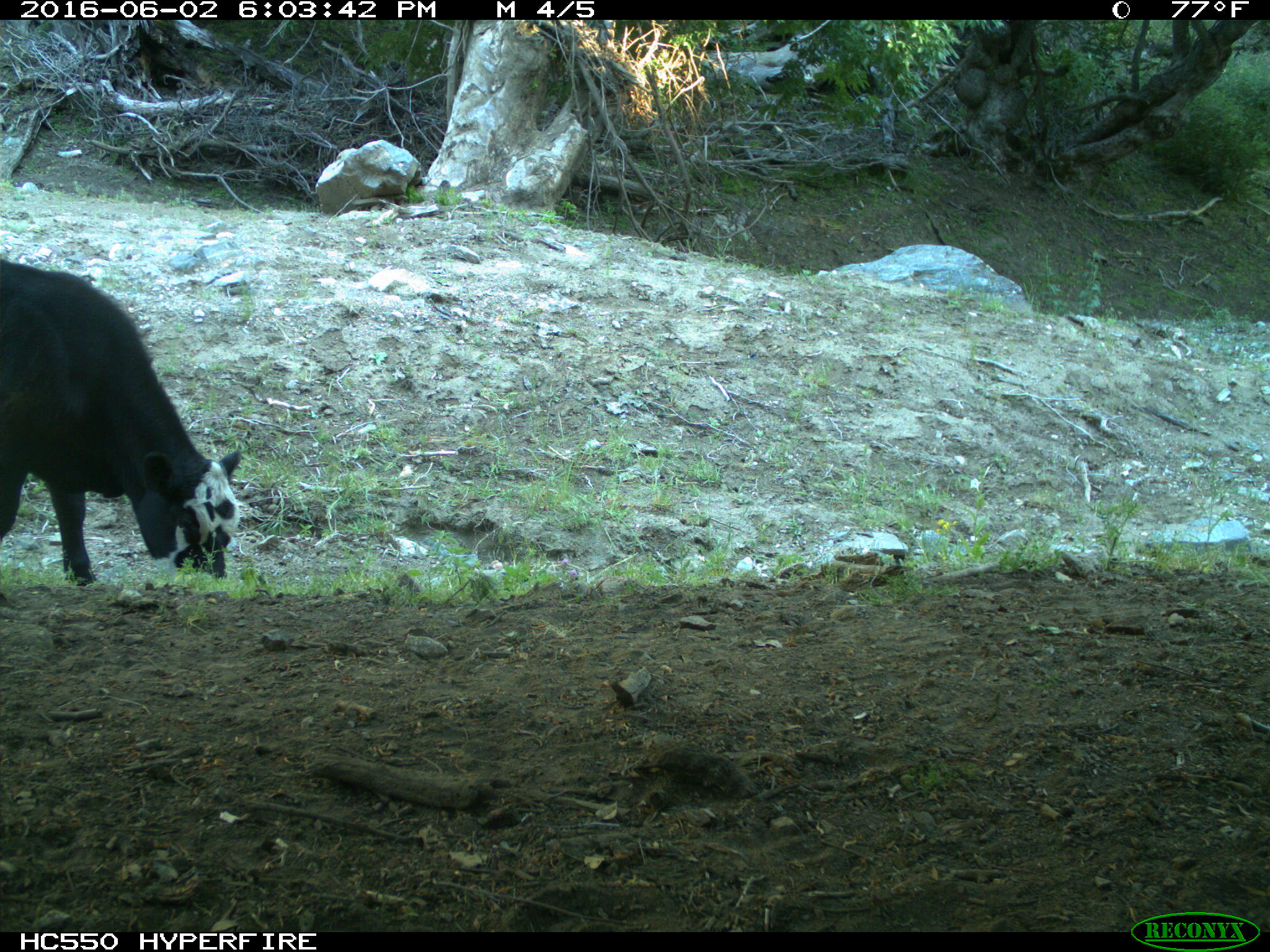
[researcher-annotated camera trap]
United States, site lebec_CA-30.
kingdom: Animalia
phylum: Chordata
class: Mammalia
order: Artiodactyla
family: Bovidae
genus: Bos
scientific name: Bos taurus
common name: domestic cow